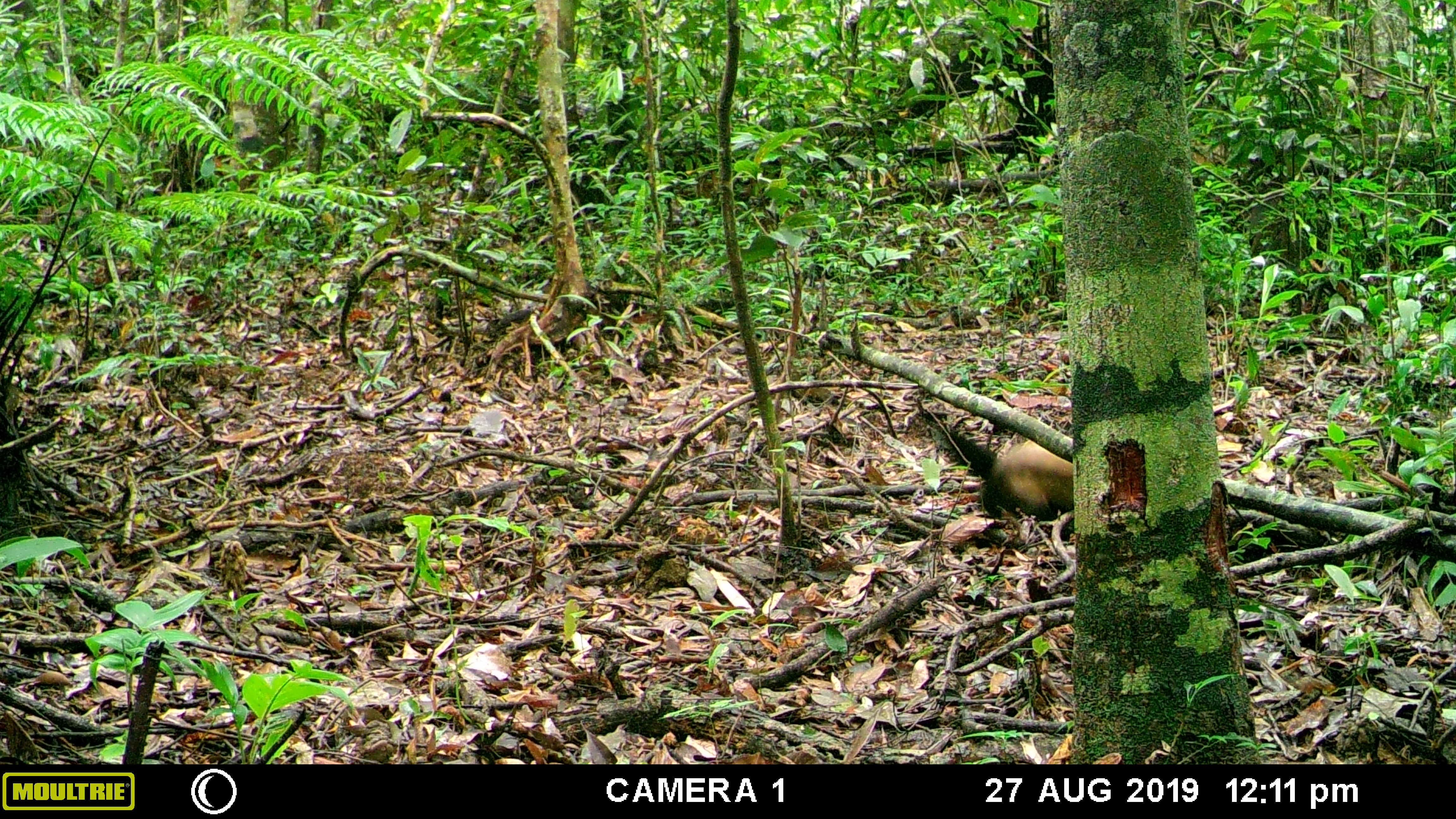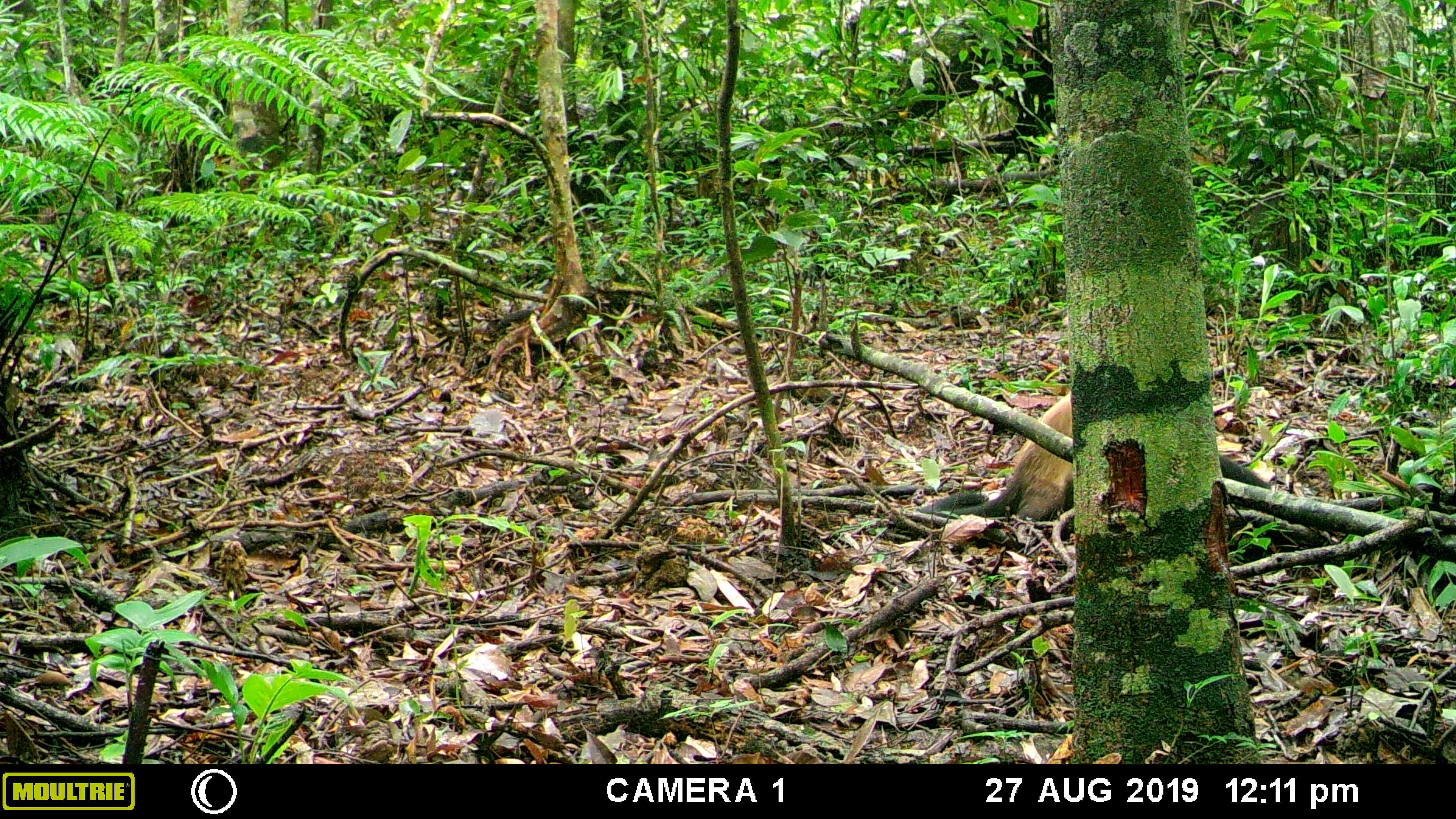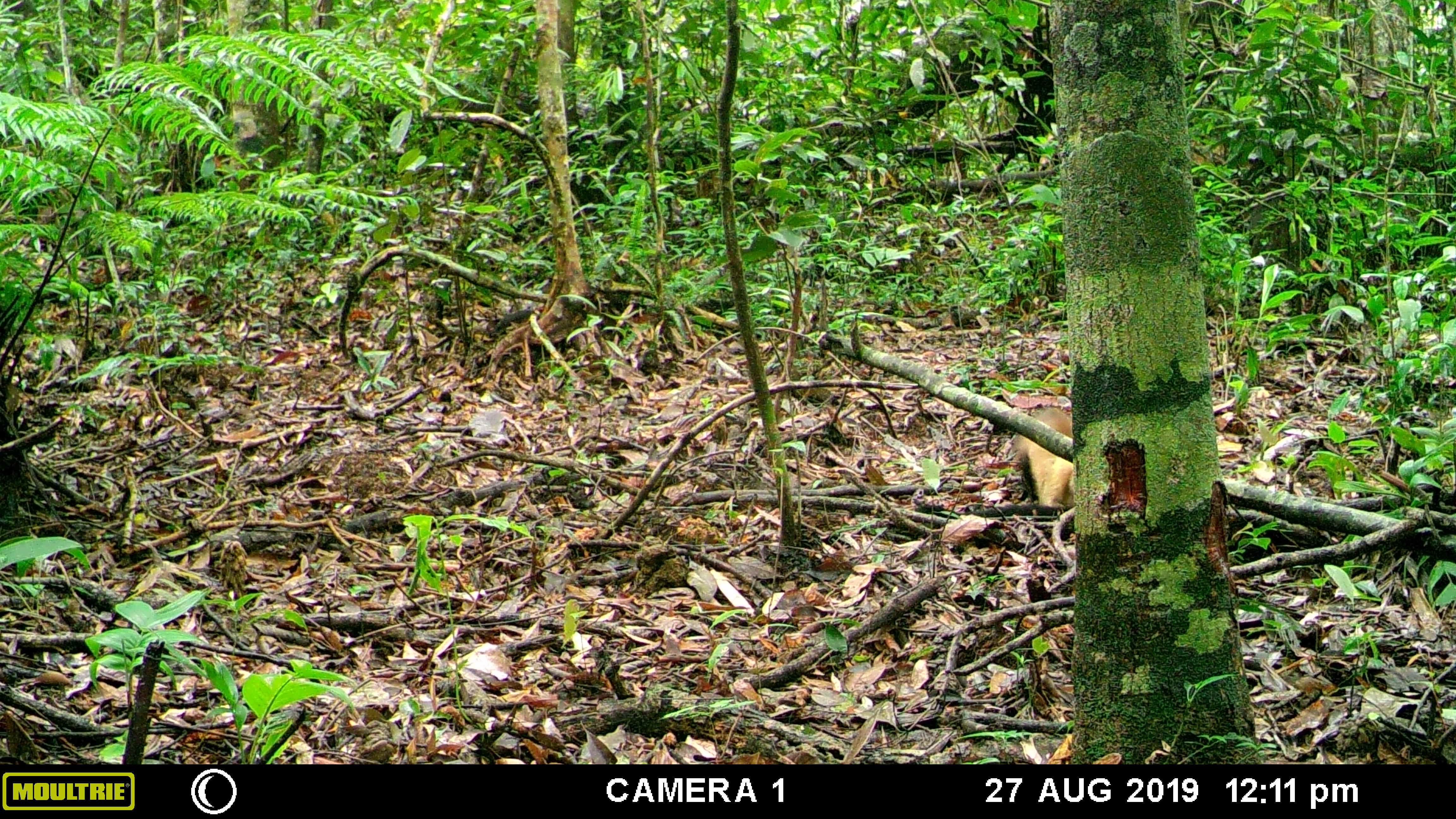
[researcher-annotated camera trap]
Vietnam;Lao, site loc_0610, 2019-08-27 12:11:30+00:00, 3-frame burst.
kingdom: Animalia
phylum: Chordata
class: Mammalia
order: Carnivora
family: Mustelidae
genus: Martes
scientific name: Martes flavigula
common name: yellow-throated marten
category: yellow throated marten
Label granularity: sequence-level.